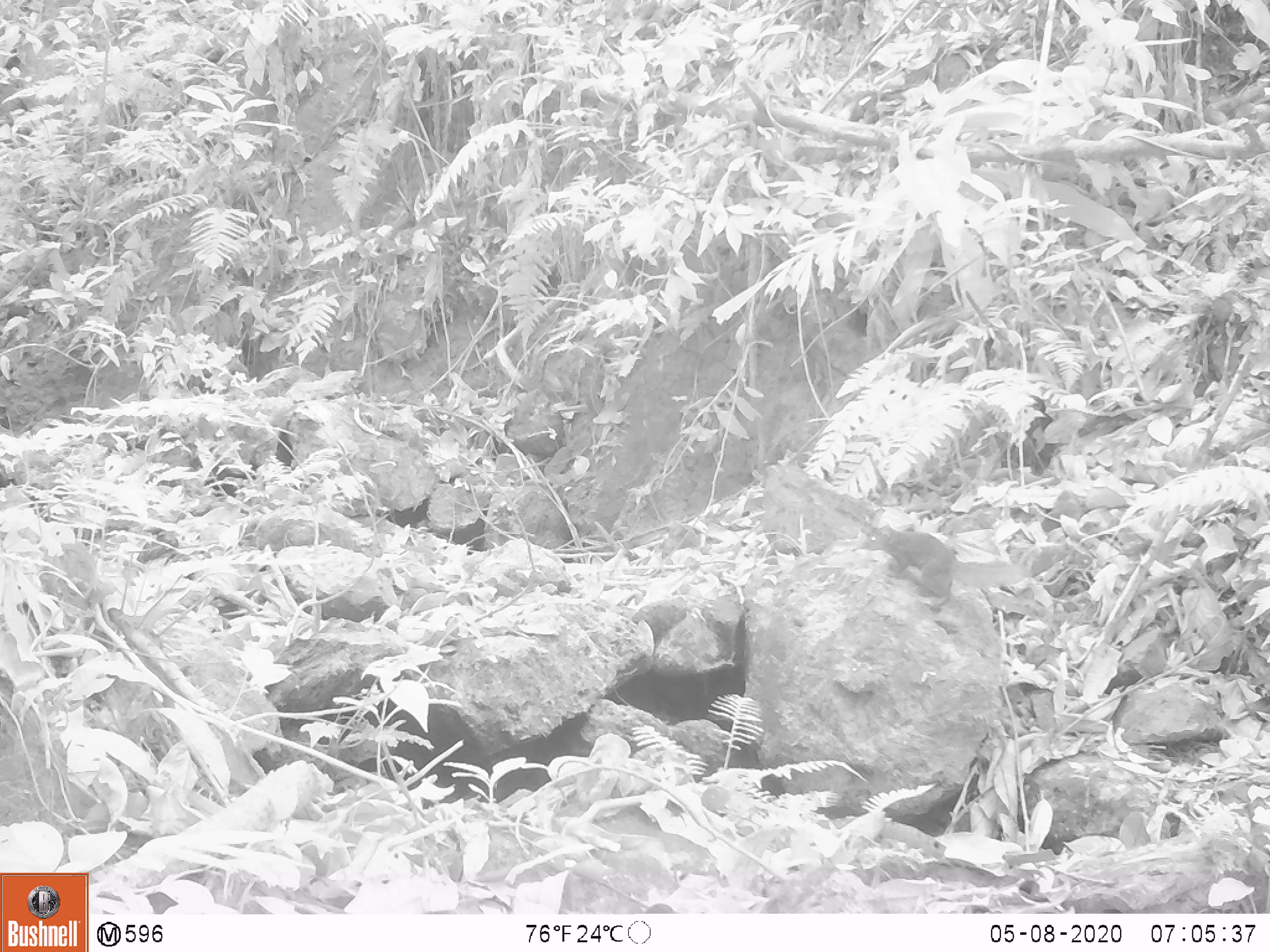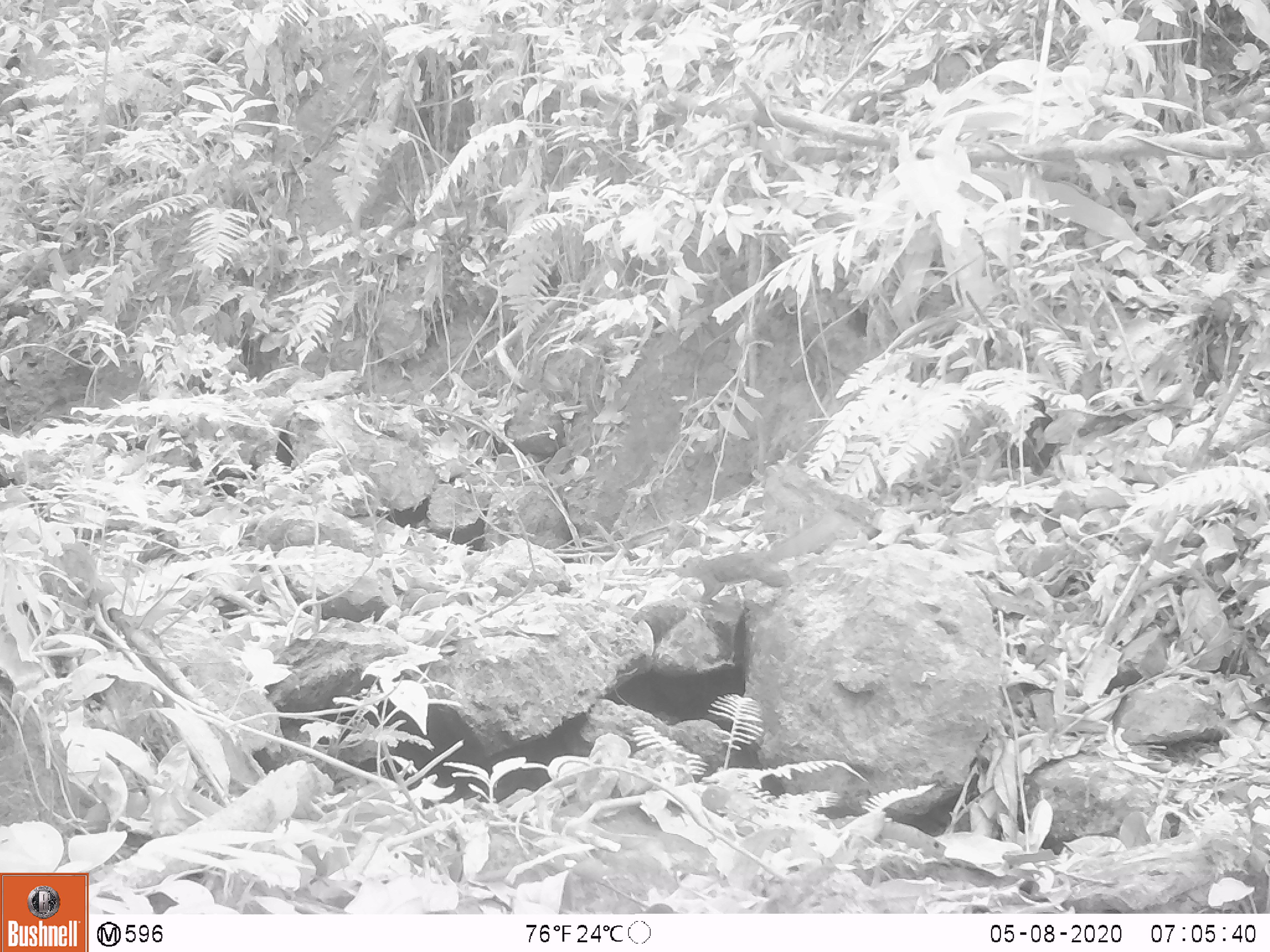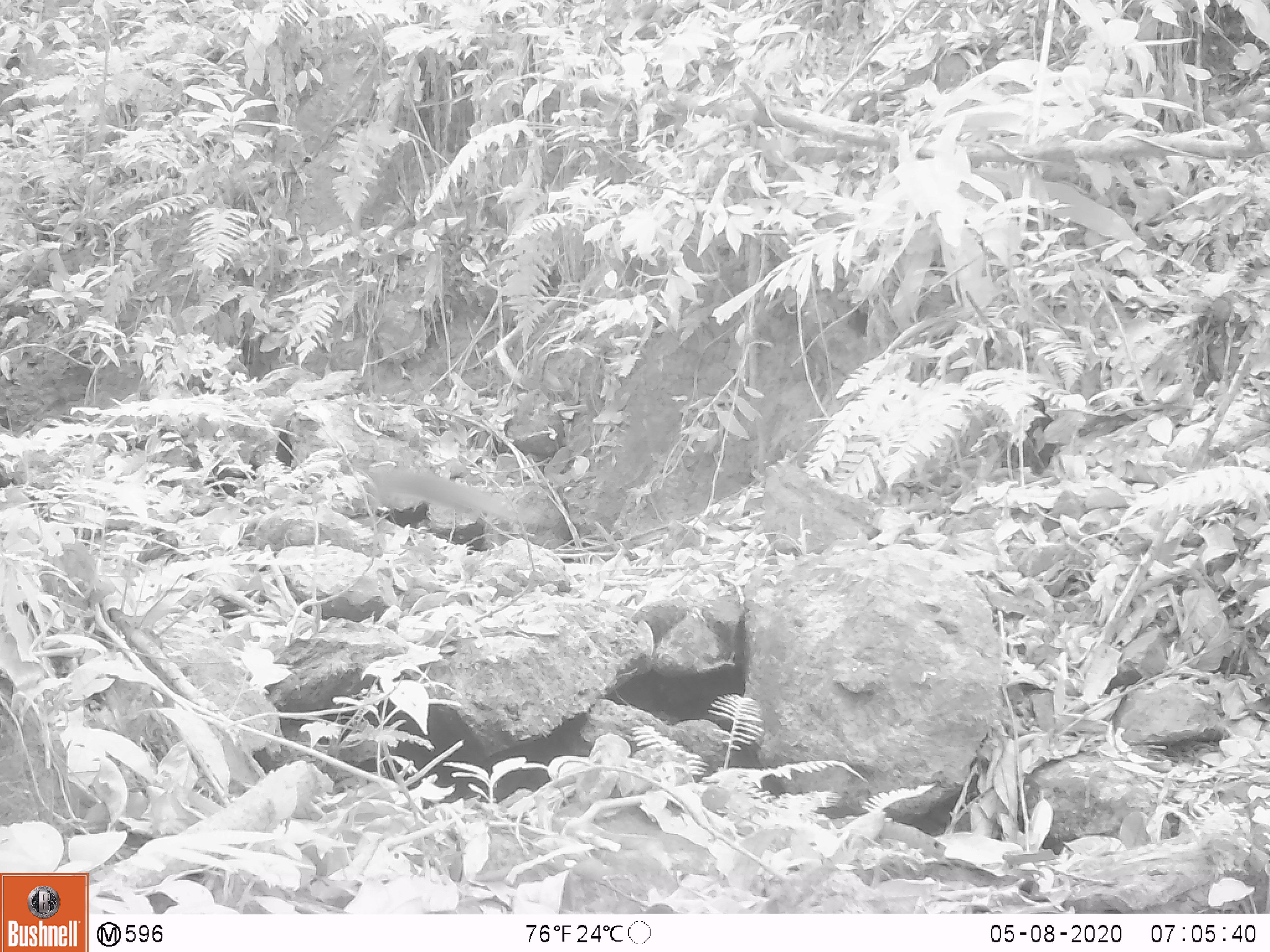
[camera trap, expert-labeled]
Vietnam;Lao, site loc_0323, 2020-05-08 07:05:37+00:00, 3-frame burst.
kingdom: Animalia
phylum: Chordata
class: Mammalia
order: Rodentia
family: Sciuridae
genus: Dremomys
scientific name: Dremomys rufigenis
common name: red-cheeked squirrel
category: red cheeked squirrel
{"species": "red cheeked squirrel (red-cheeked squirrel) (Dremomys rufigenis)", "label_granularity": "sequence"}